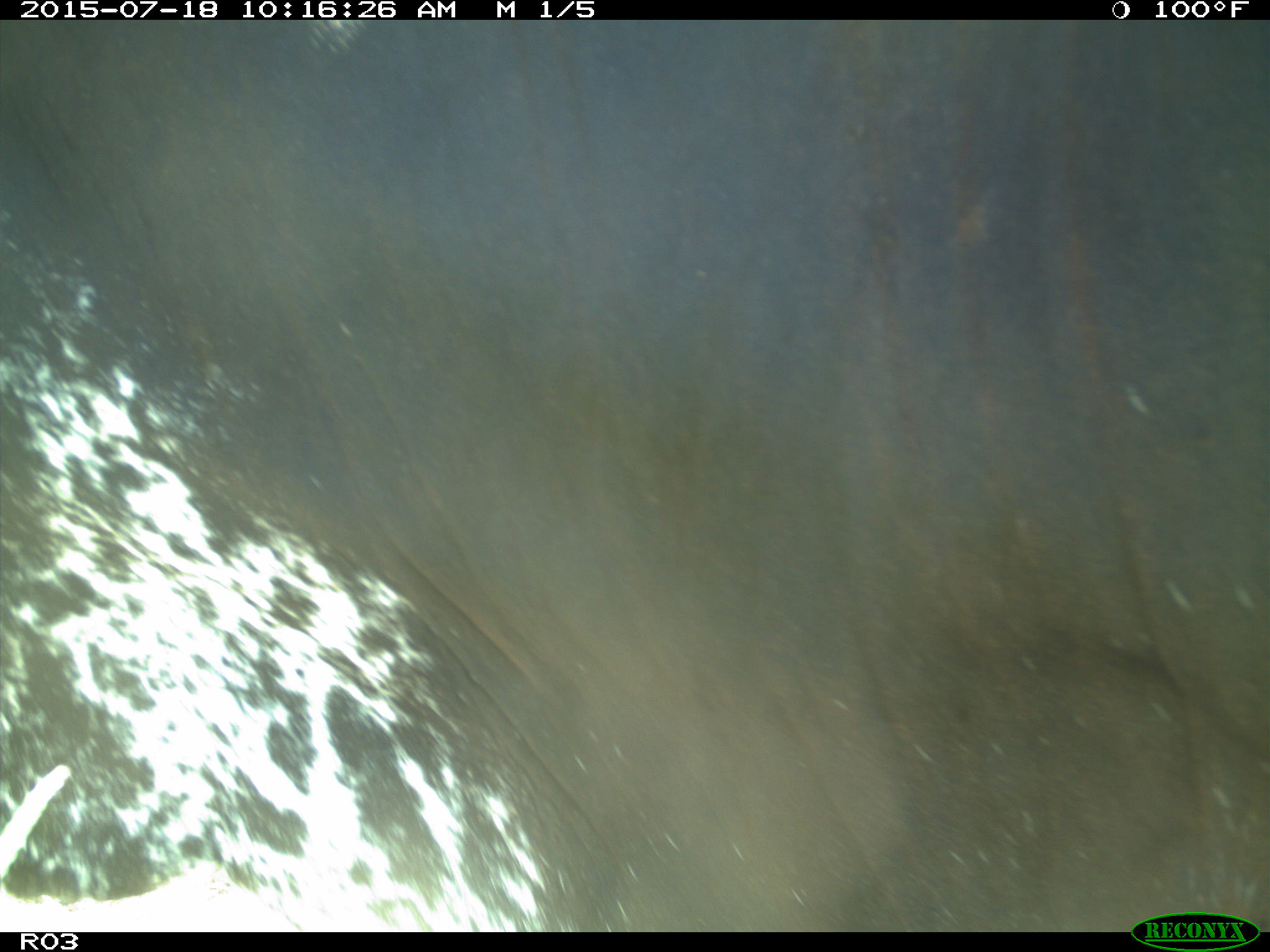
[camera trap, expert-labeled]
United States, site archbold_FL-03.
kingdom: Animalia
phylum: Chordata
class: Mammalia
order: Artiodactyla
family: Bovidae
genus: Bos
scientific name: Bos taurus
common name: domestic cow